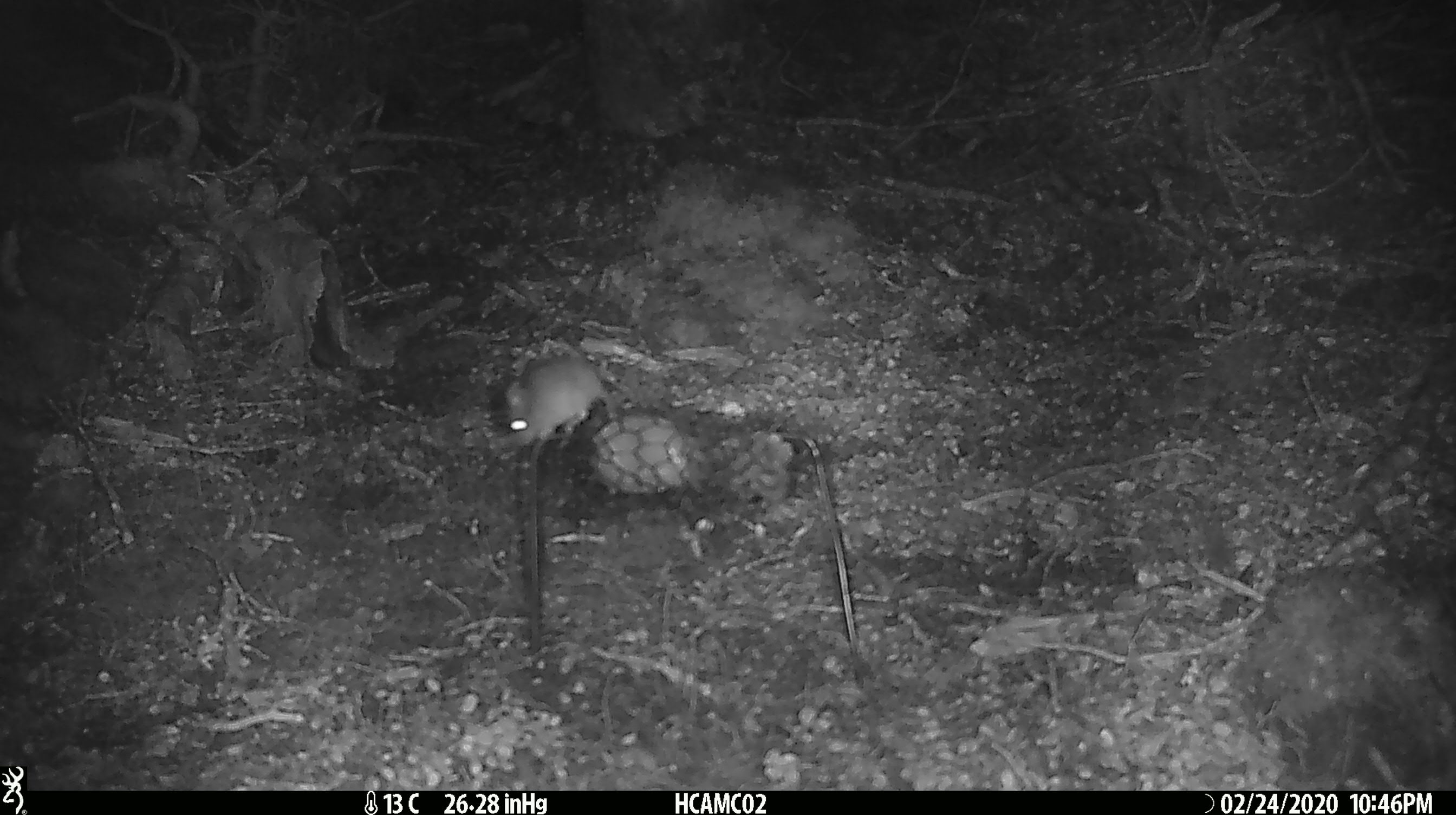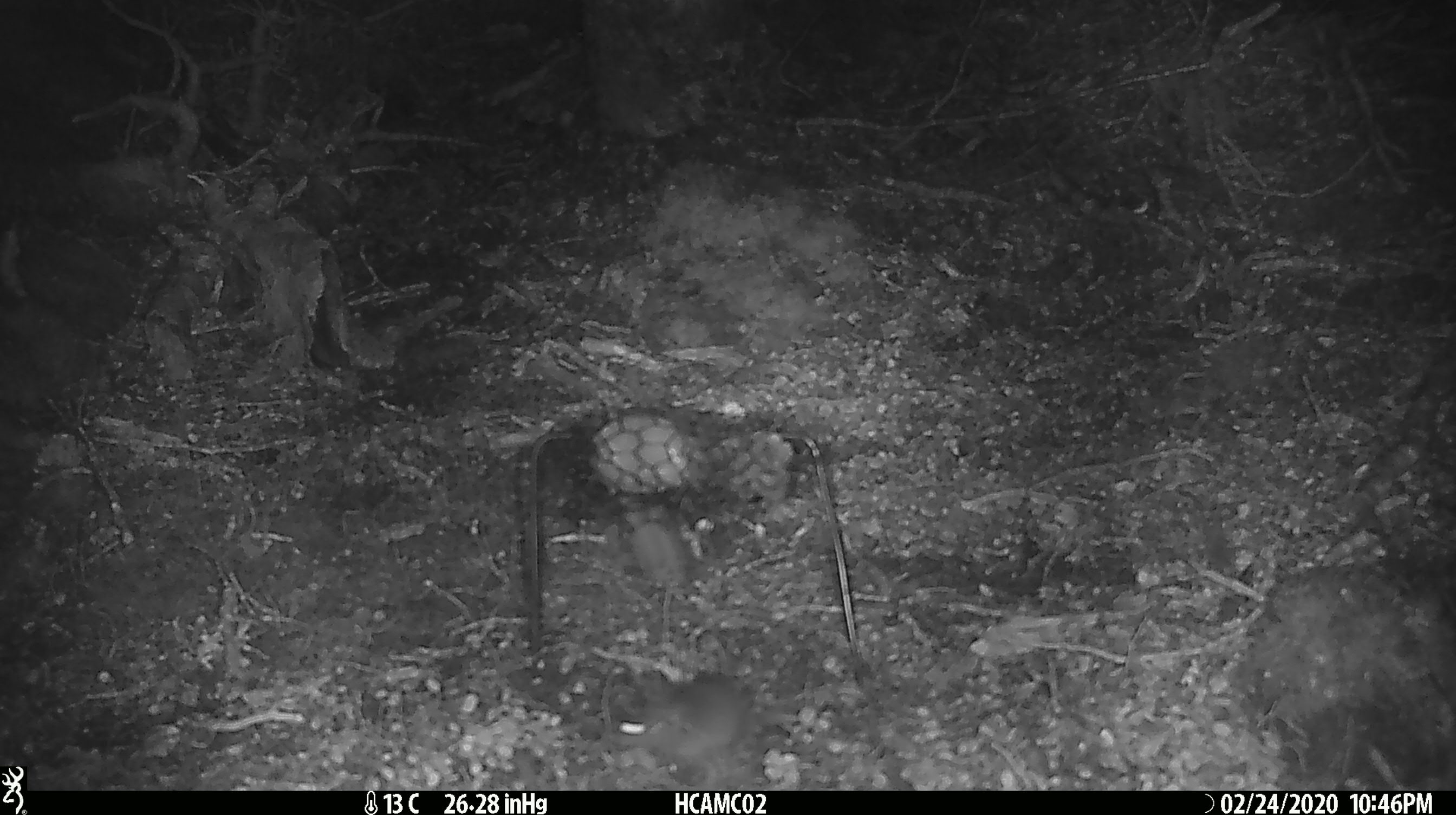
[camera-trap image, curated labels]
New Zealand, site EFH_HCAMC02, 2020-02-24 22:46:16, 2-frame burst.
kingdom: Animalia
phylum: Chordata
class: Mammalia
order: Rodentia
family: Muridae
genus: Mus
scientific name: Mus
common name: mouse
Mouse (Mus).